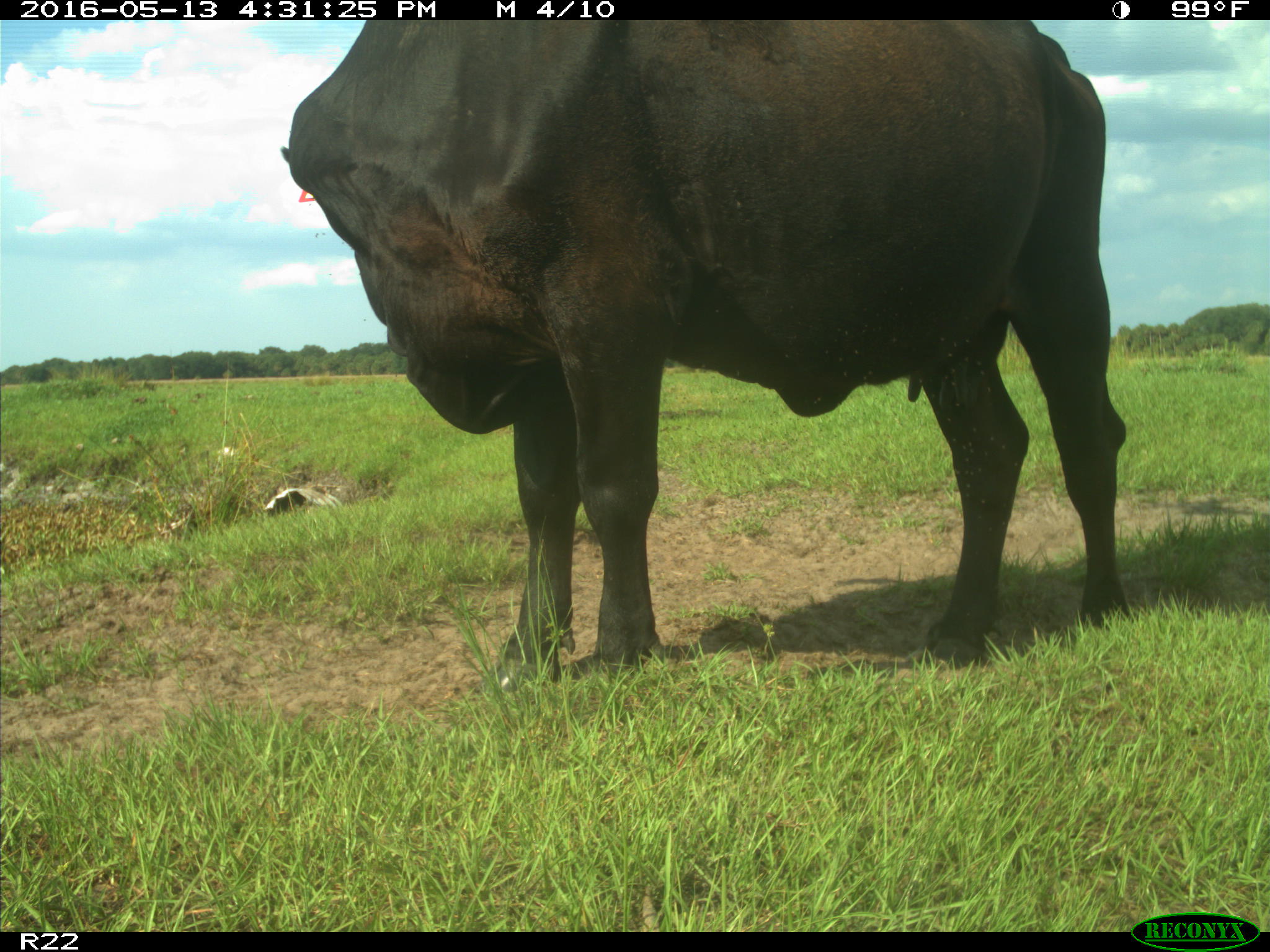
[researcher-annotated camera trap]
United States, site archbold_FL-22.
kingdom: Animalia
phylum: Chordata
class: Mammalia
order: Artiodactyla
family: Bovidae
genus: Bos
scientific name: Bos taurus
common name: domestic cow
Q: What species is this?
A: Bos taurus (domestic cow).